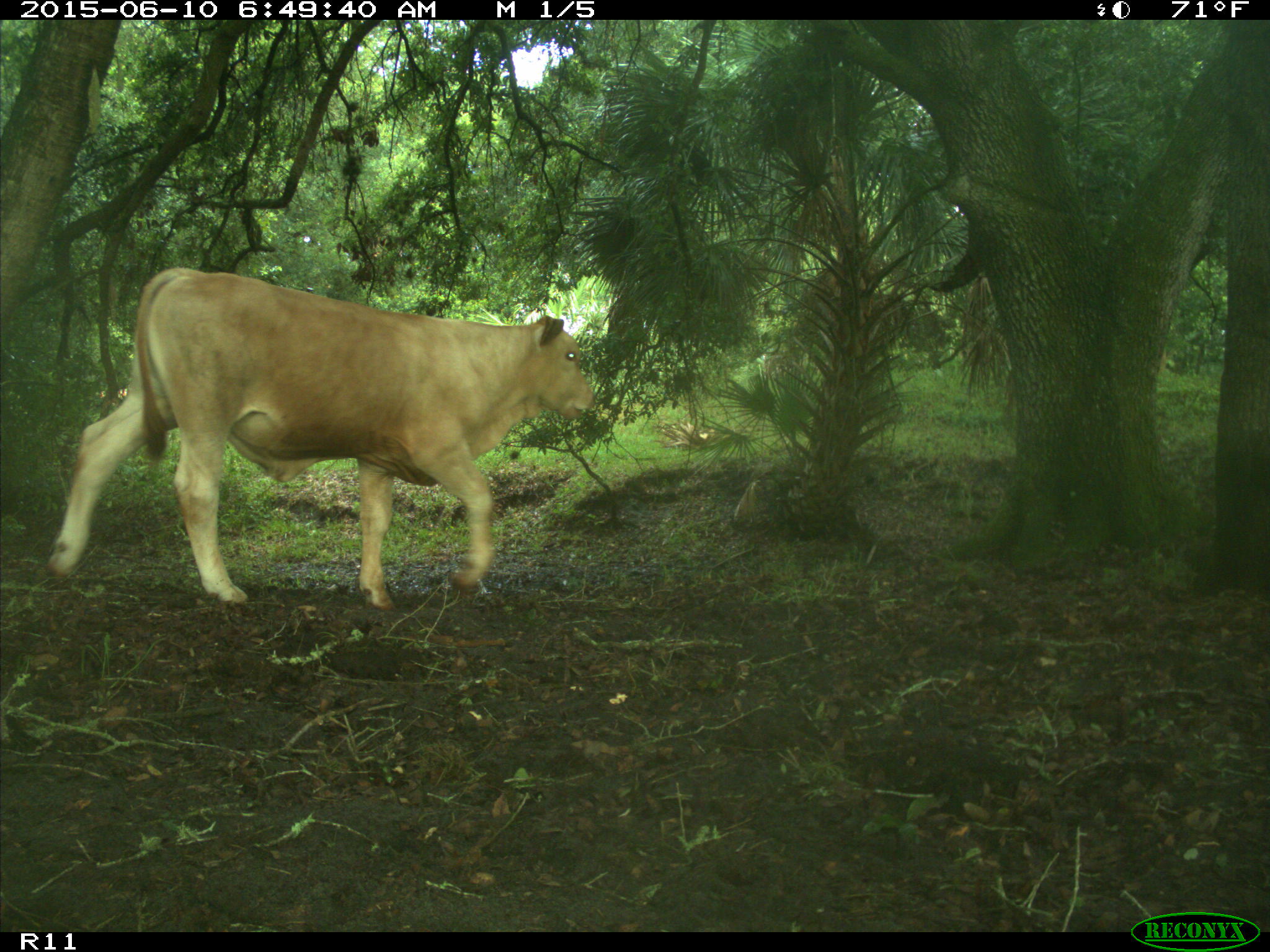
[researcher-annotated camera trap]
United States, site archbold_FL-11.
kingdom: Animalia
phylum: Chordata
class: Mammalia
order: Artiodactyla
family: Bovidae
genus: Bos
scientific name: Bos taurus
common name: domestic cow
Bos taurus (domestic cow).